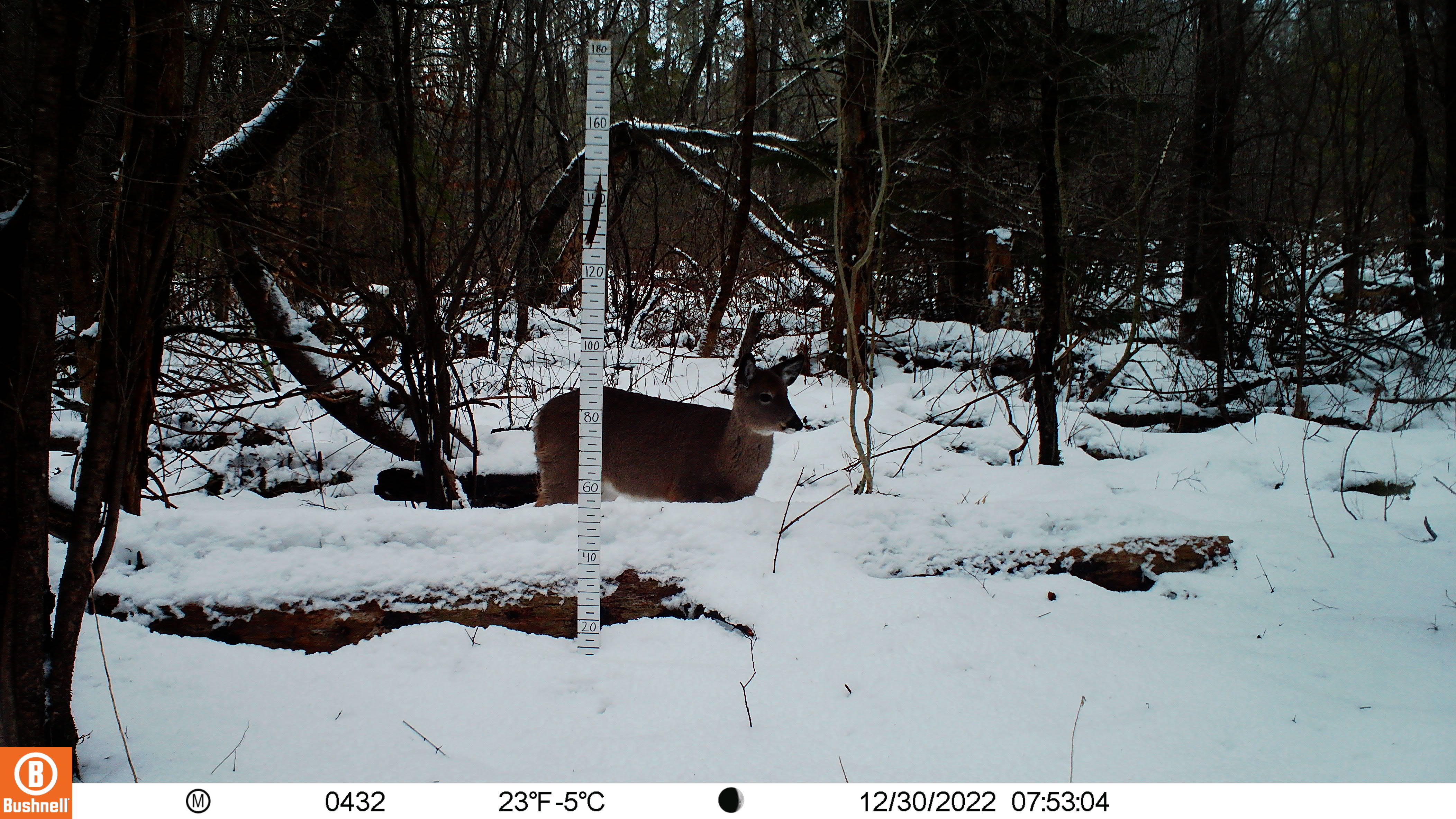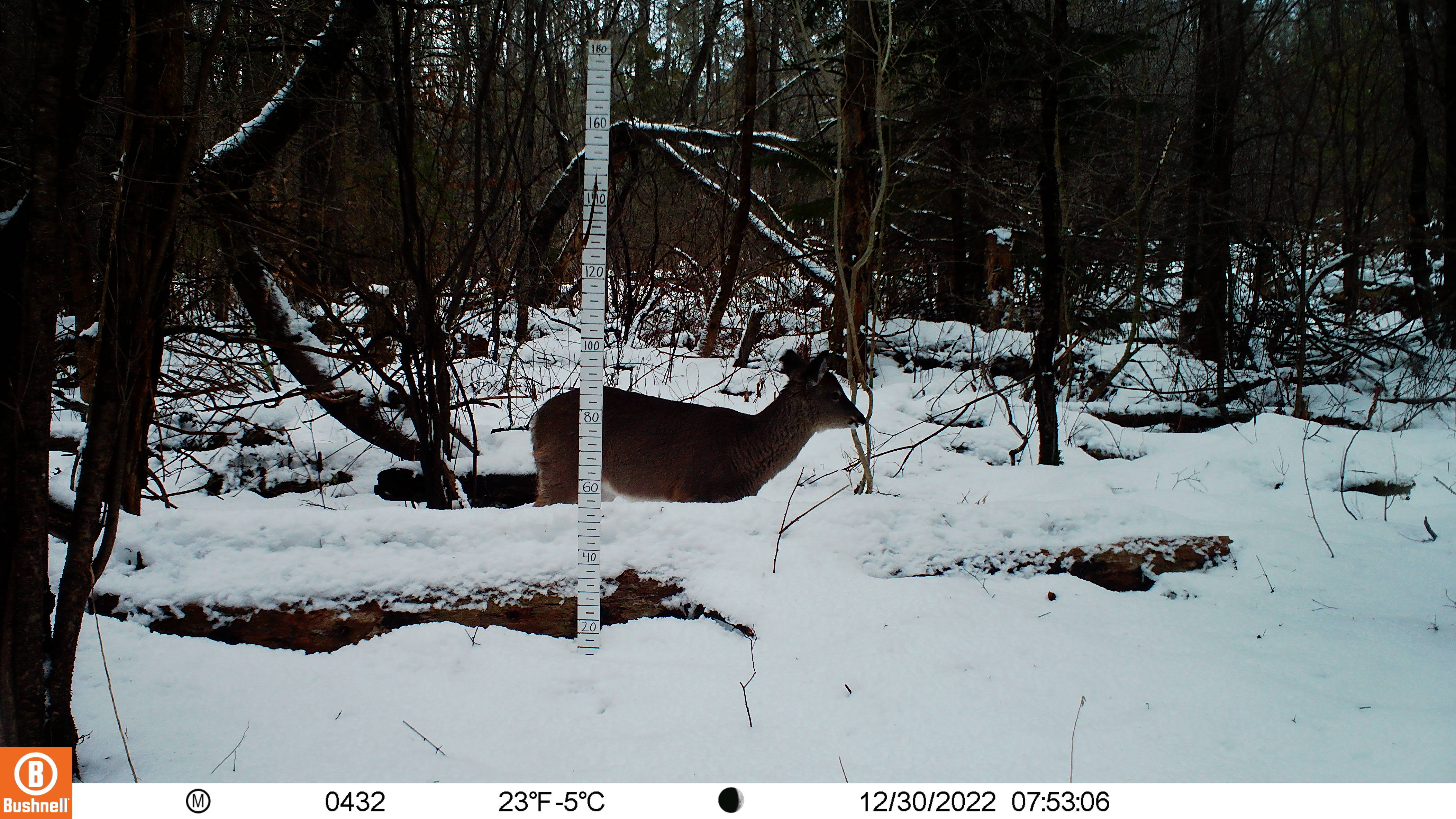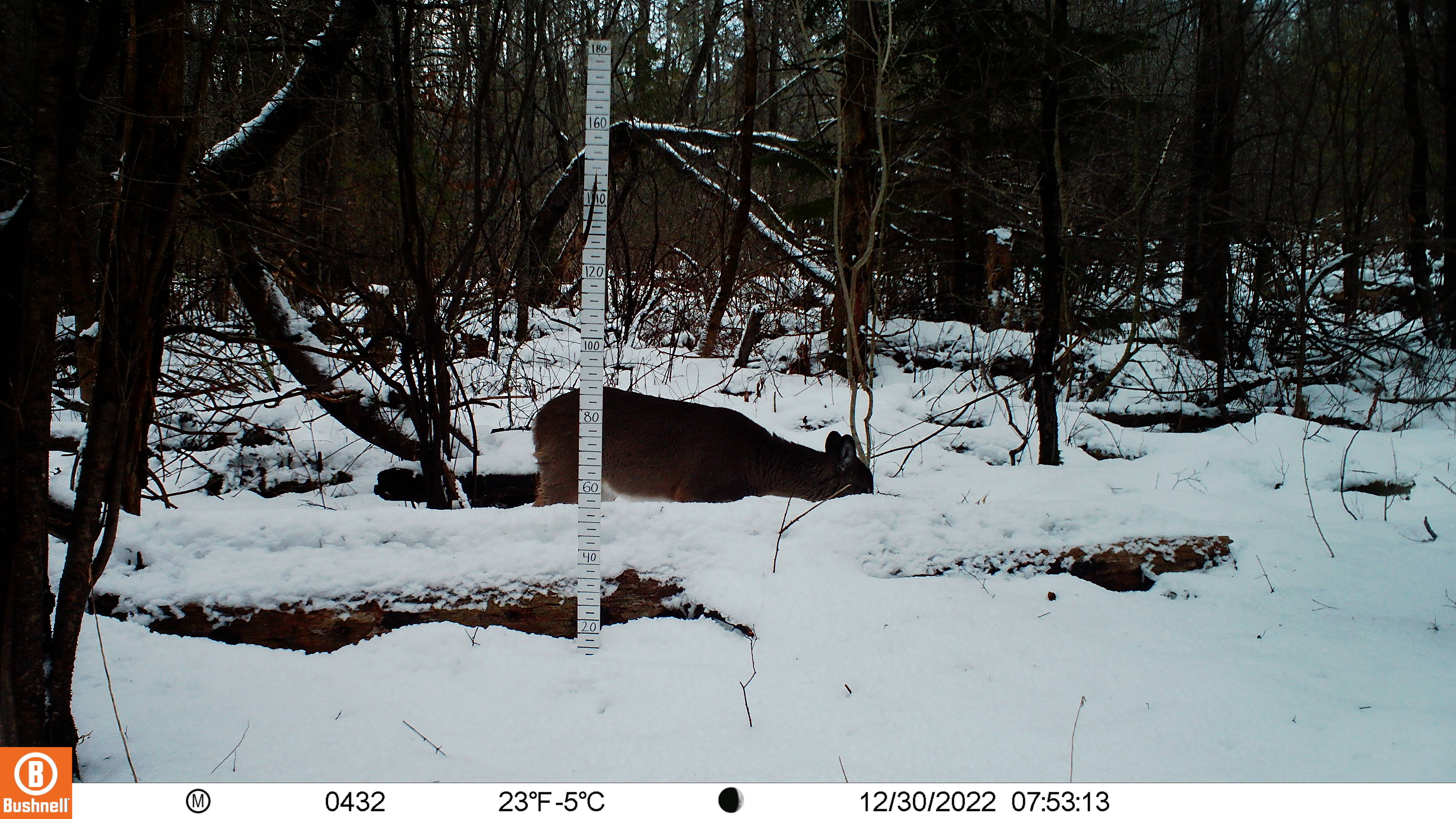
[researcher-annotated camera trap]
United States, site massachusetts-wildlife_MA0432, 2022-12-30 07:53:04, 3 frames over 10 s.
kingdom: Animalia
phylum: Chordata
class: Mammalia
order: Artiodactyla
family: Cervidae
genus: Odocoileus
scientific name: Odocoileus virginianus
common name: white-tailed deer